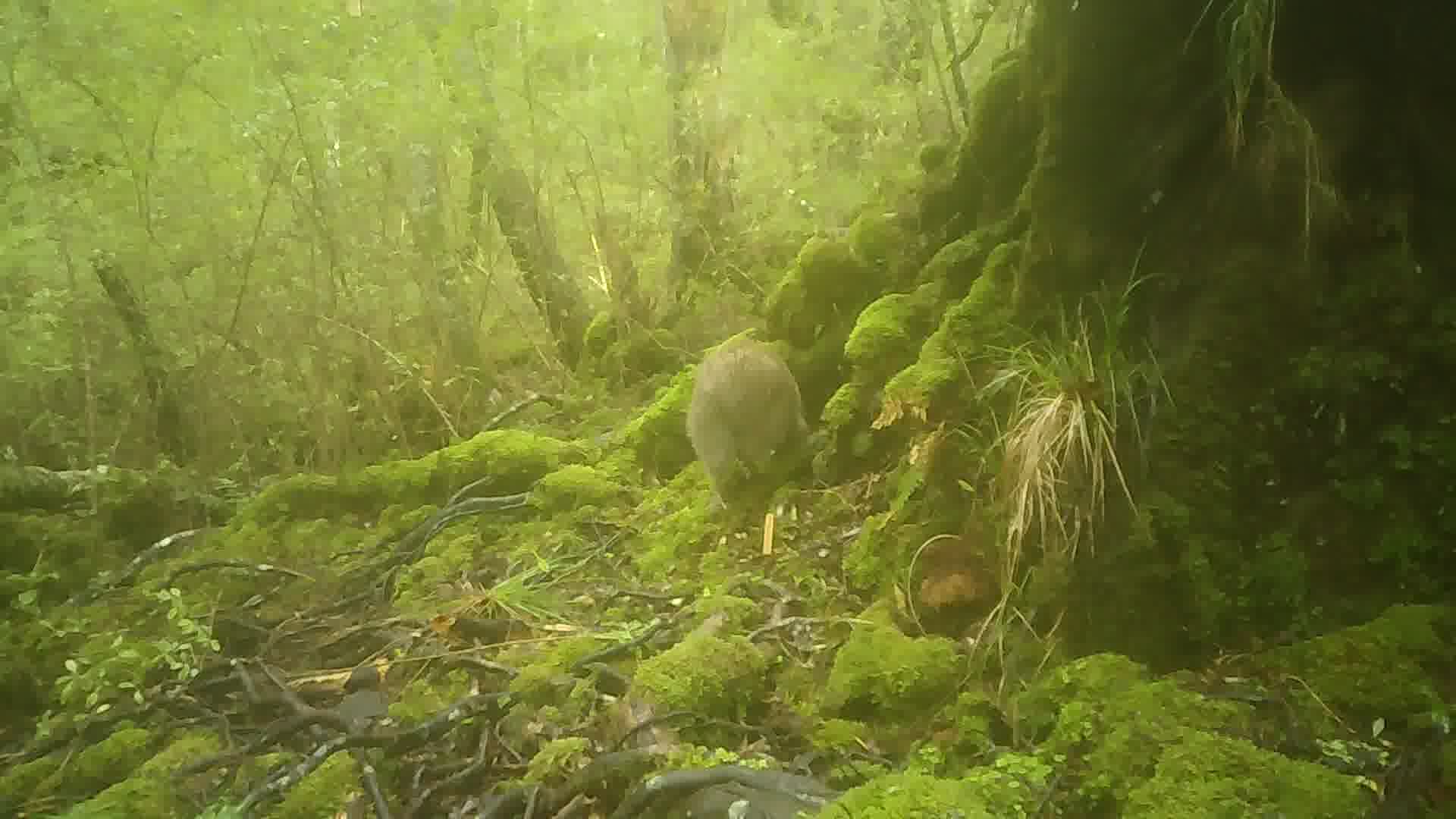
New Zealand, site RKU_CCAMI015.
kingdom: Animalia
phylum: Chordata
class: Aves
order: Apterygiformes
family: Apterygidae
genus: Apteryx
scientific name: Apteryx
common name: kiwi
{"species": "kiwi (Apteryx)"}